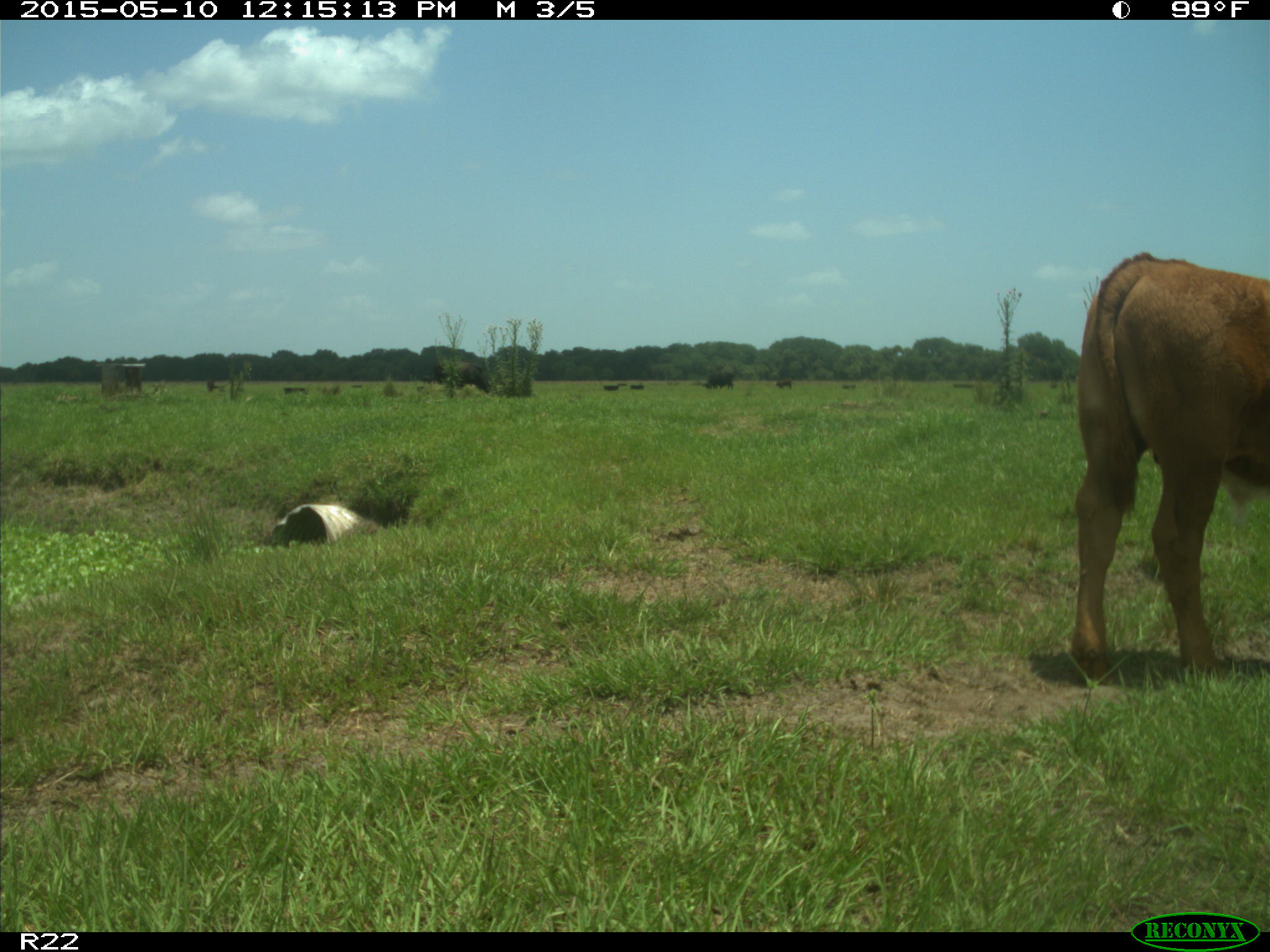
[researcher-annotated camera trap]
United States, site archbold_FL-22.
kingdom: Animalia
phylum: Chordata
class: Mammalia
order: Artiodactyla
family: Bovidae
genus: Bos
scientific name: Bos taurus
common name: domestic cow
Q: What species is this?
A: Bos taurus (domestic cow).